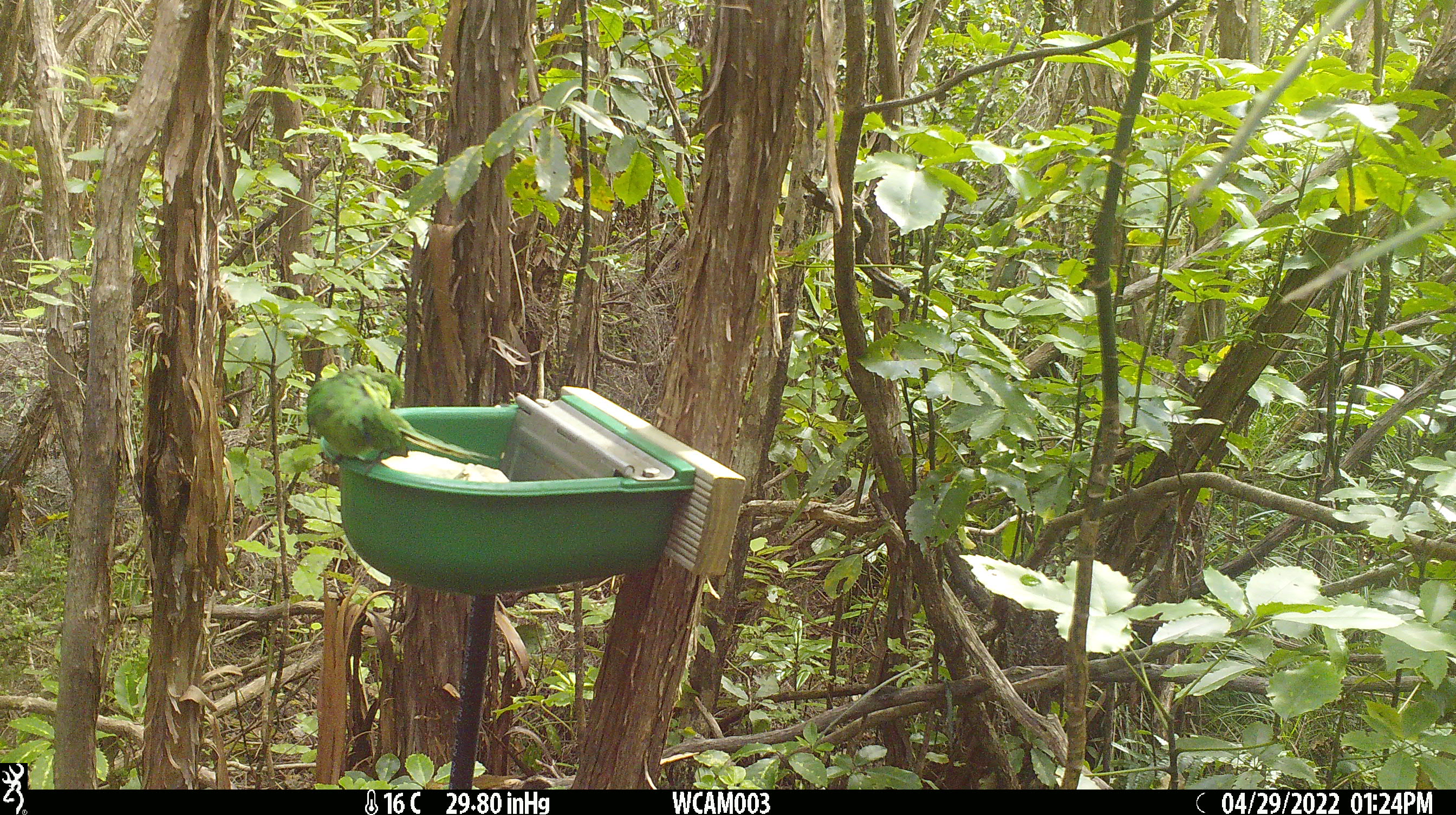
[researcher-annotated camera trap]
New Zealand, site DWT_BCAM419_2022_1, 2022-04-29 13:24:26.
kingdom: Animalia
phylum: Chordata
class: Aves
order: Psittaciformes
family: Psittaculidae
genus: Cyanoramphus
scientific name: Cyanoramphus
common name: parakeet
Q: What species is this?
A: Parakeet (Cyanoramphus).